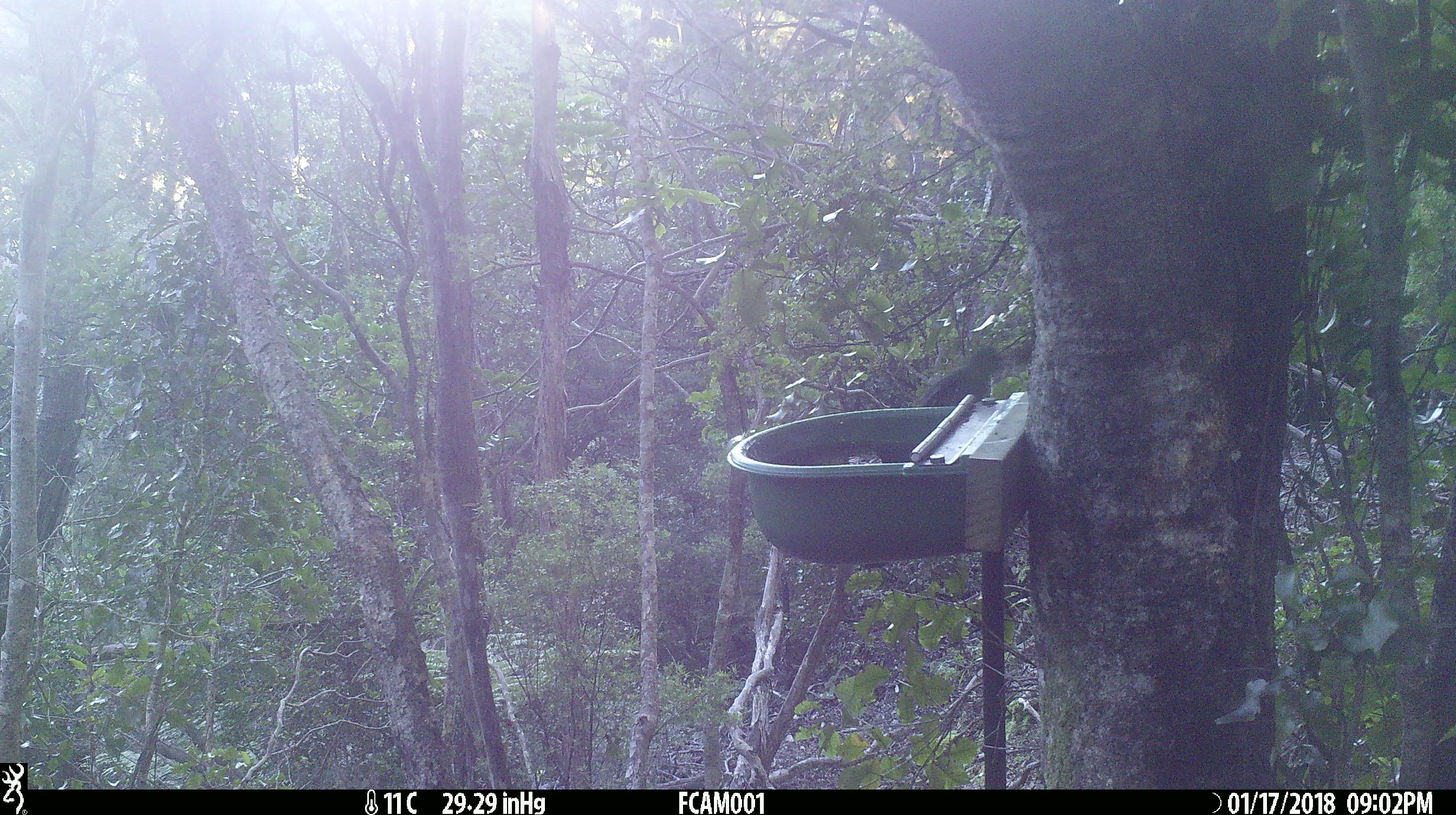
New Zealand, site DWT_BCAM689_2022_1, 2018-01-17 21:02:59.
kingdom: Animalia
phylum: Chordata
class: Aves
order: Psittaciformes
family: Psittaculidae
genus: Cyanoramphus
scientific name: Cyanoramphus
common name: parakeet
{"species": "parakeet (Cyanoramphus)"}